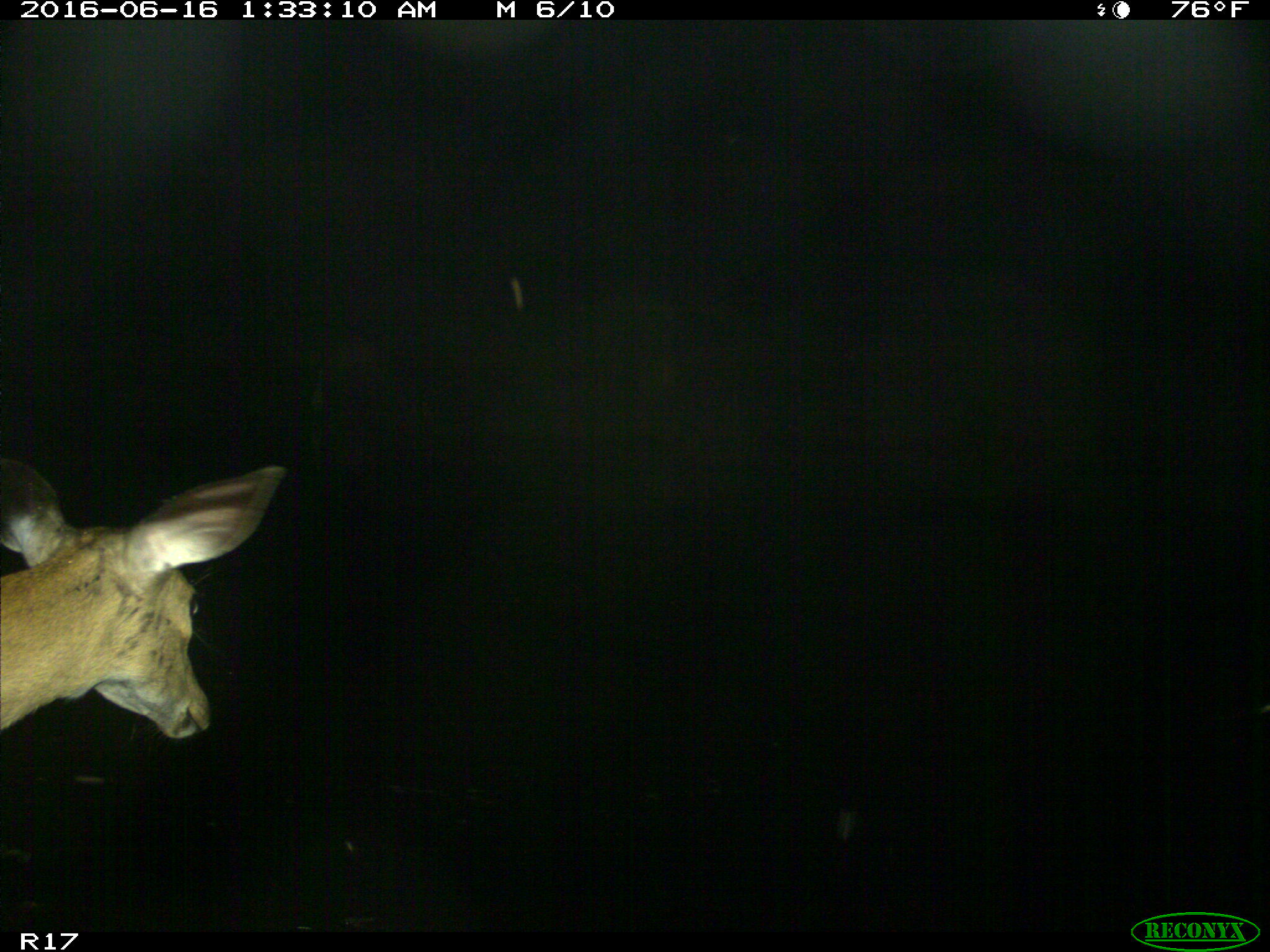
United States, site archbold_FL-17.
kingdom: Animalia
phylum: Chordata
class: Mammalia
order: Artiodactyla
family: Cervidae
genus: Odocoileus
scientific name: Odocoileus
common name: deer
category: unidentified deer